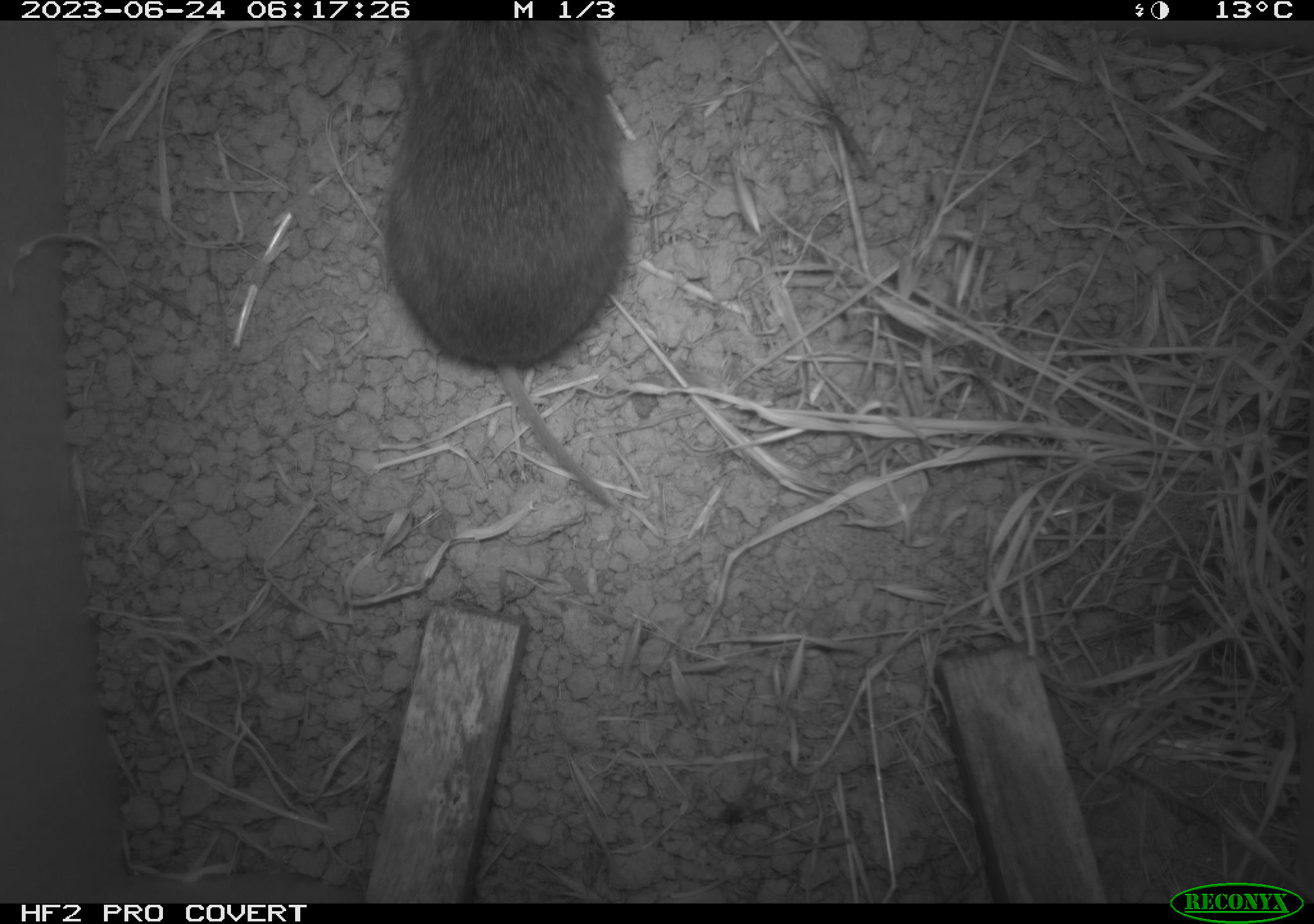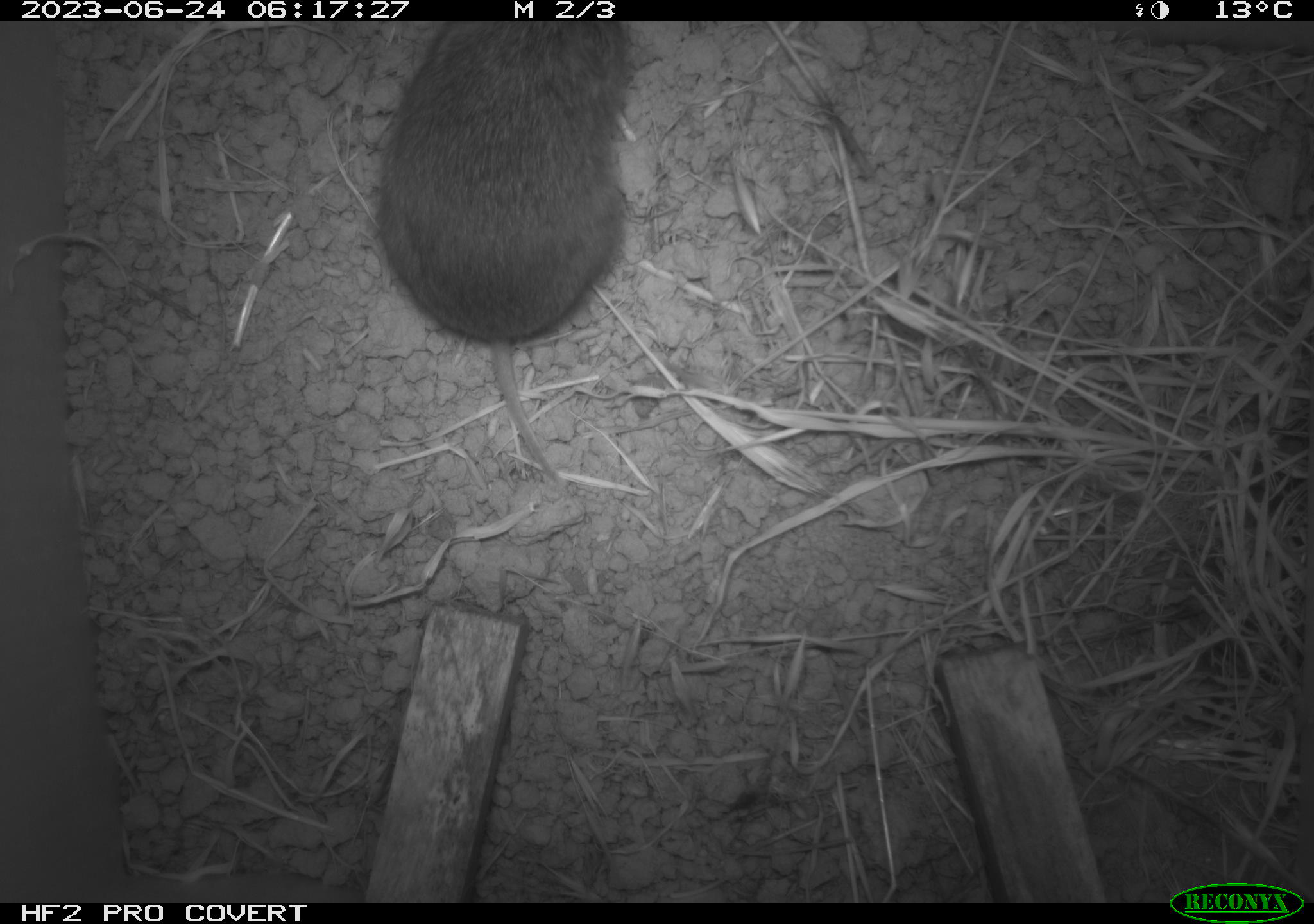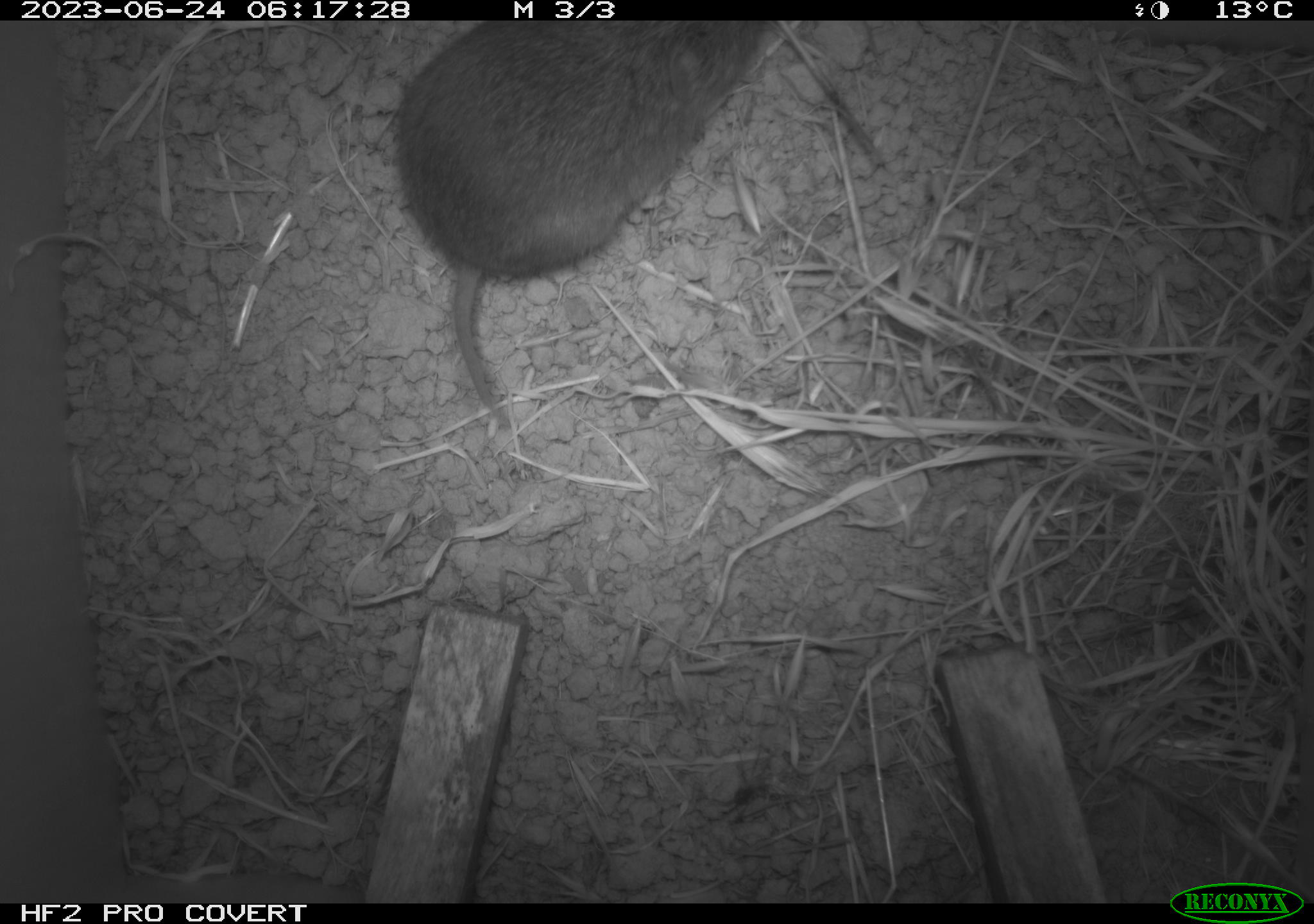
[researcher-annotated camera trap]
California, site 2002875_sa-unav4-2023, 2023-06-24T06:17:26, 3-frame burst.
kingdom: Animalia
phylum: Chordata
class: Mammalia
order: Rodentia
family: Cricetidae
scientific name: Arvicolinae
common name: voles, lemmings, and muskrats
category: arvicolinae subfamily